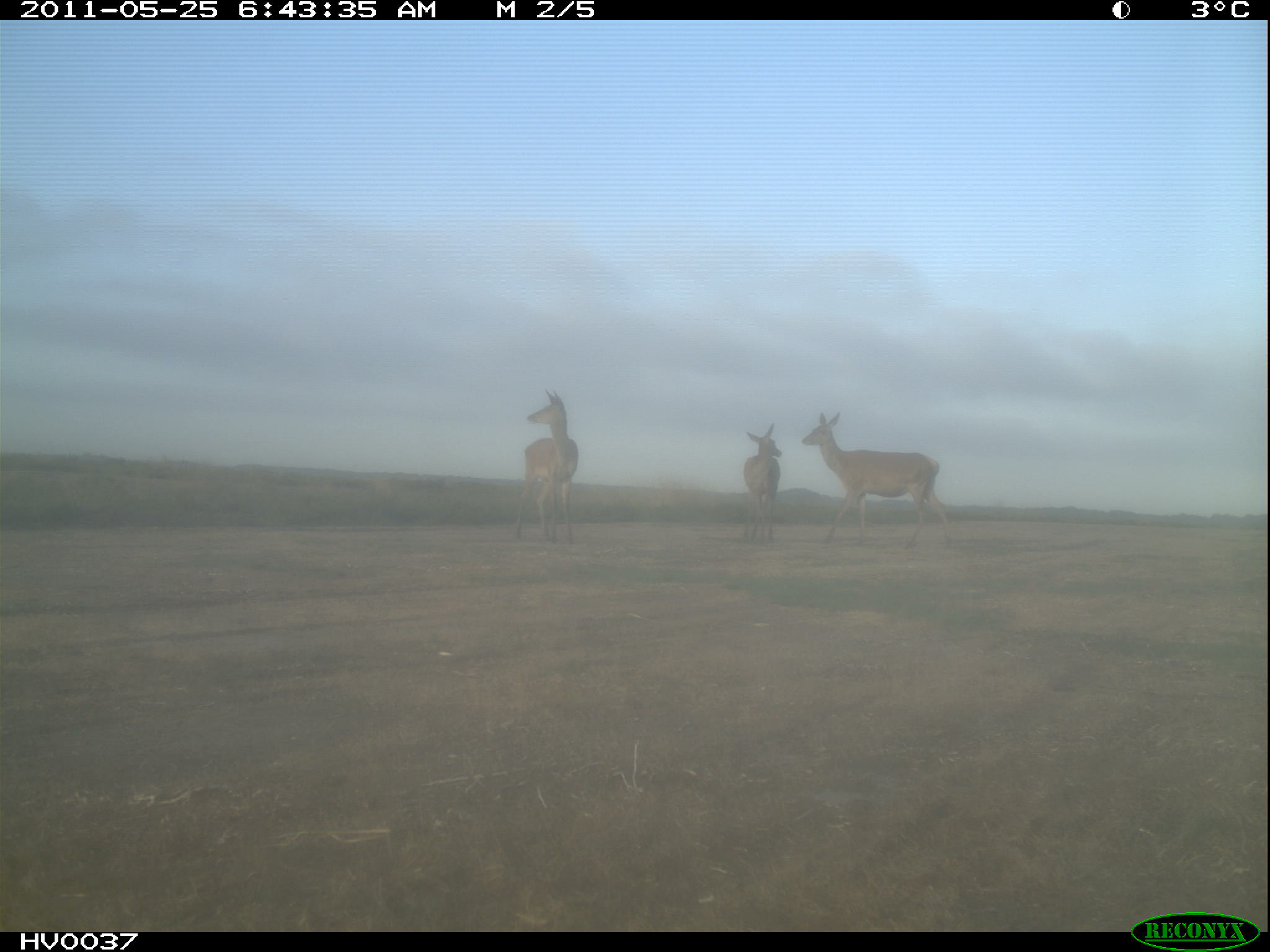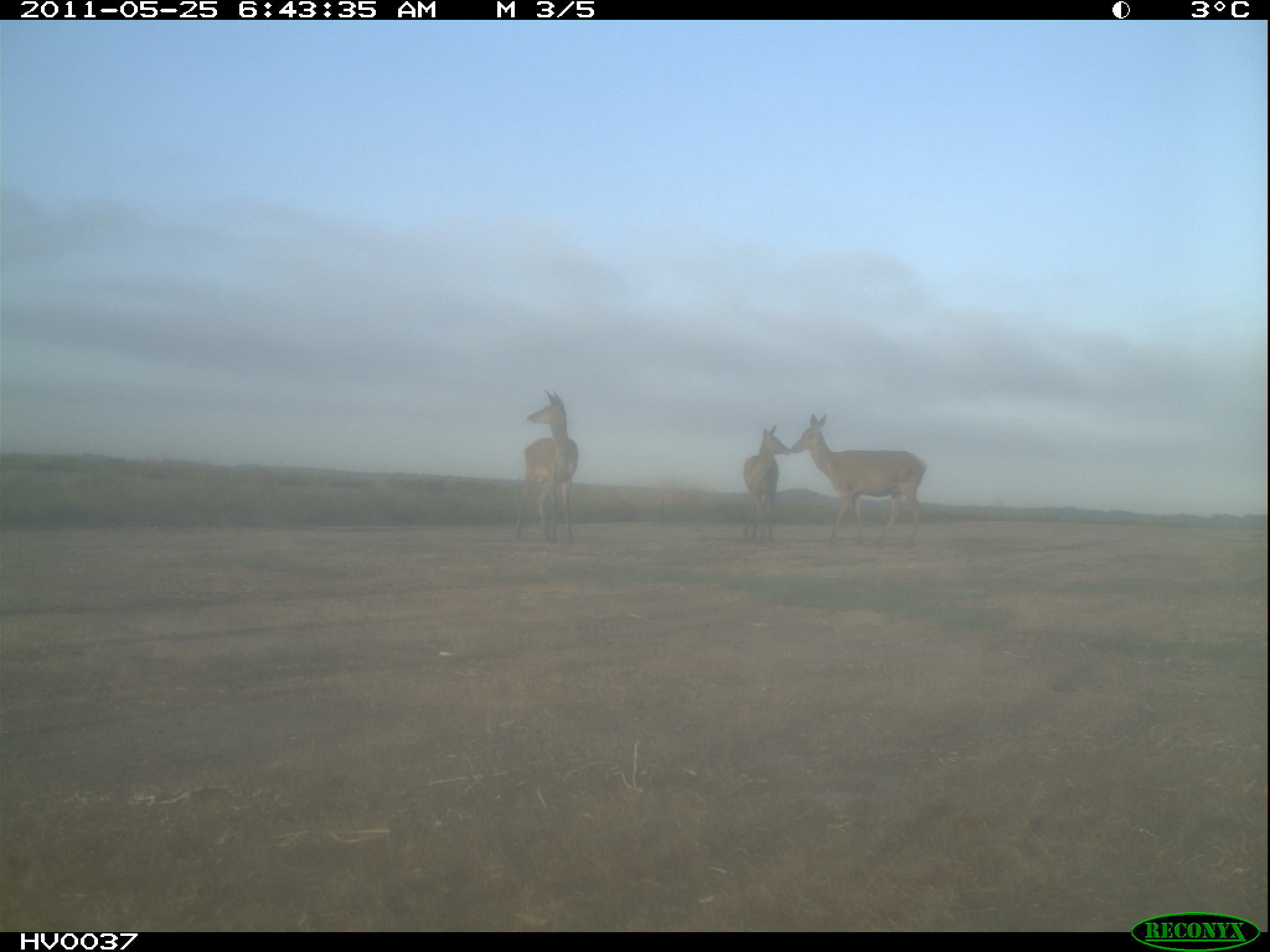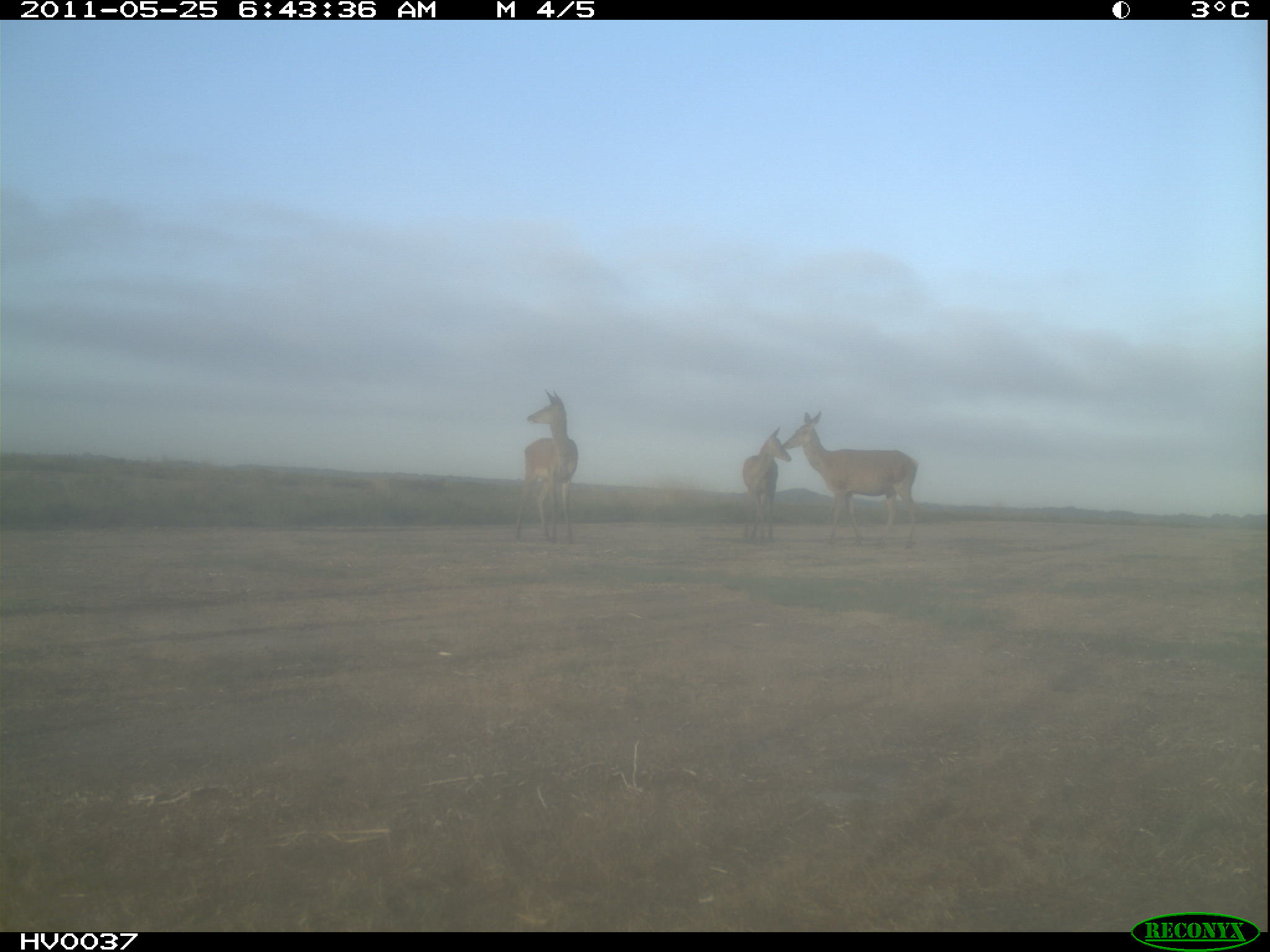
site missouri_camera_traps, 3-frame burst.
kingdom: Animalia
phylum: Chordata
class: Mammalia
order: Artiodactyla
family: Cervidae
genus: Cervus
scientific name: Cervus elaphus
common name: red deer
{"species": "red deer (Cervus elaphus)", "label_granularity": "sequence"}